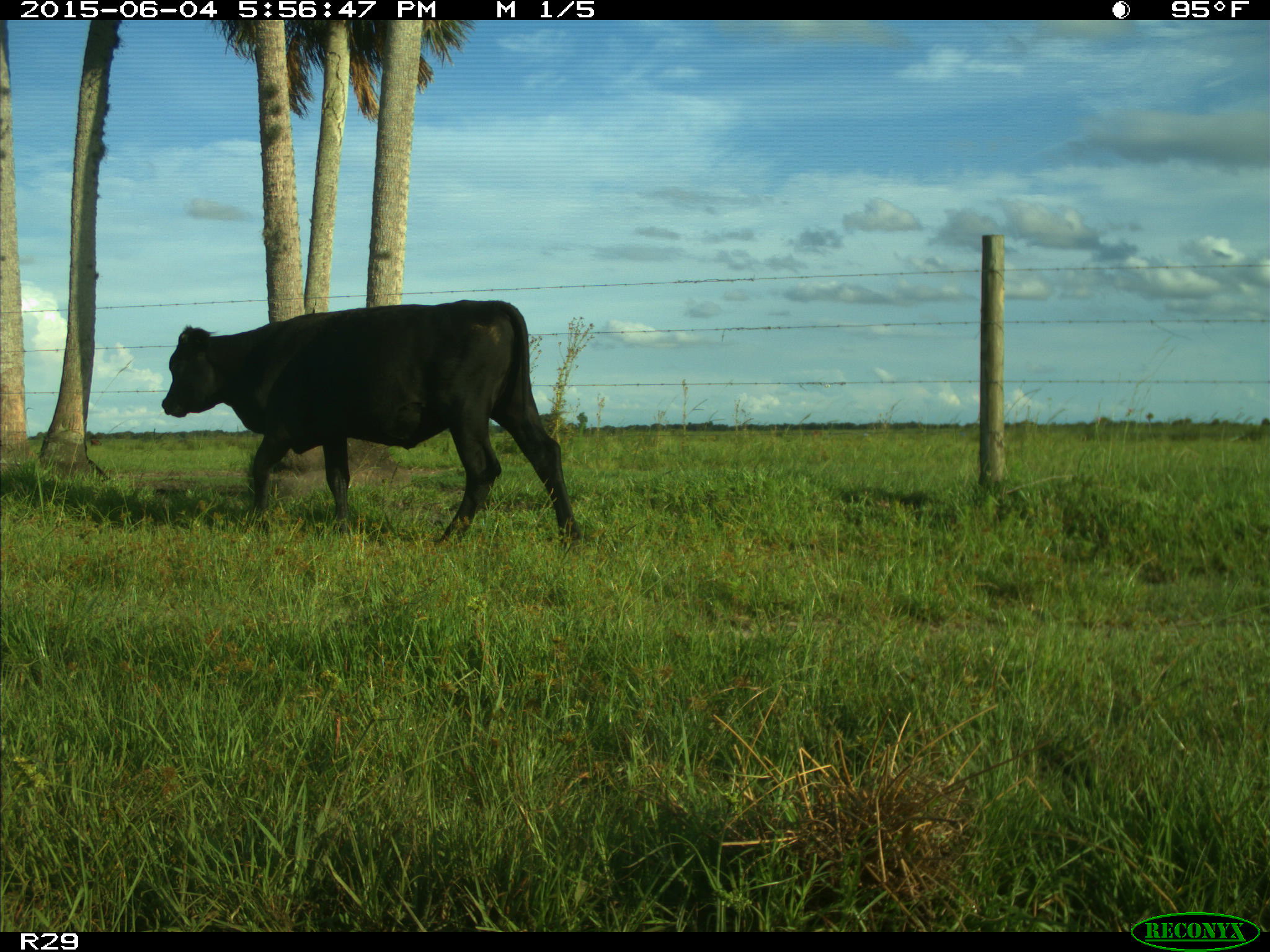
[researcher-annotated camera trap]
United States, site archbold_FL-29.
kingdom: Animalia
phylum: Chordata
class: Mammalia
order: Artiodactyla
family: Bovidae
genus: Bos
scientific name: Bos taurus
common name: domestic cow